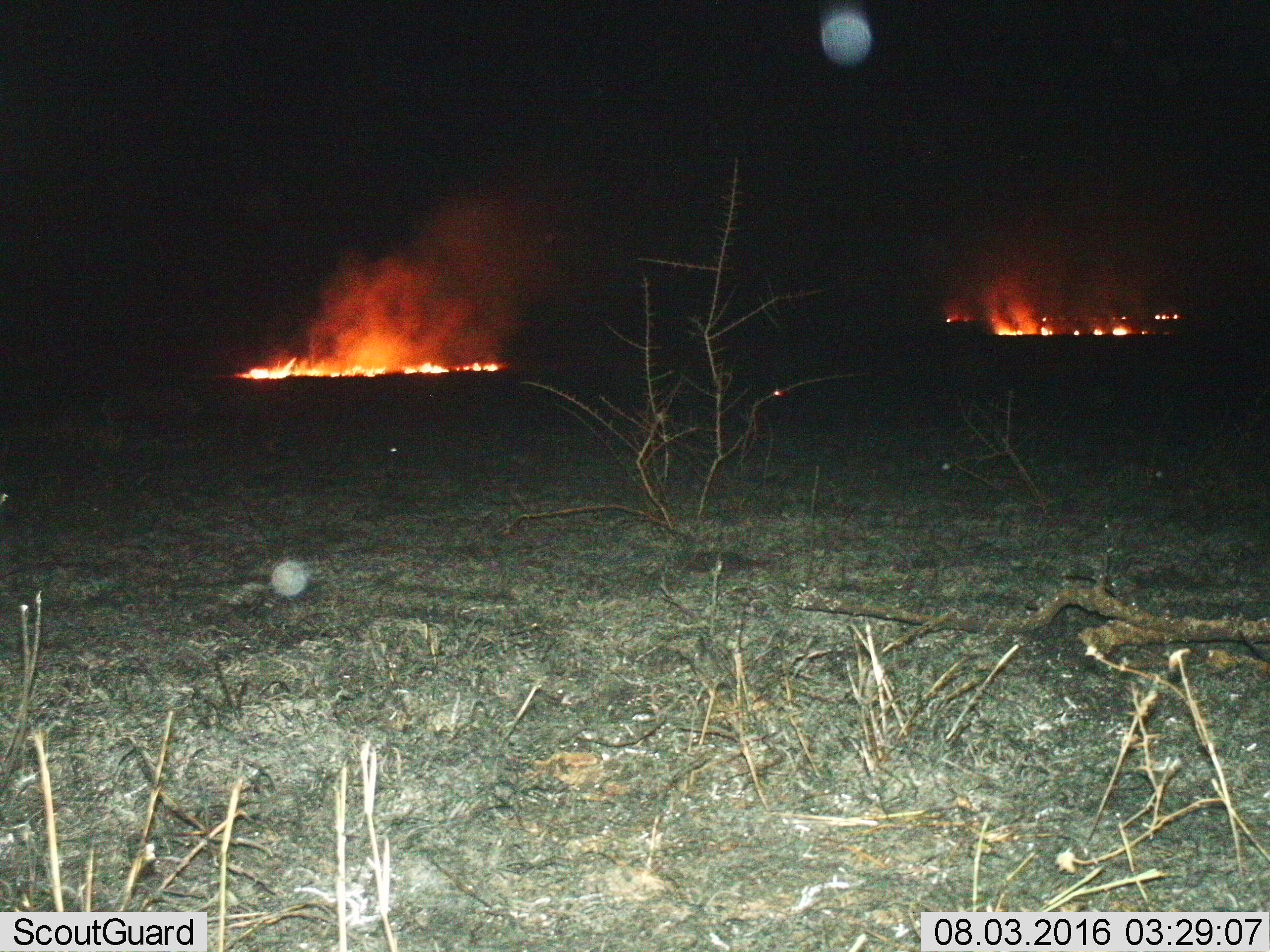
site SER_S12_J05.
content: unidentified animal